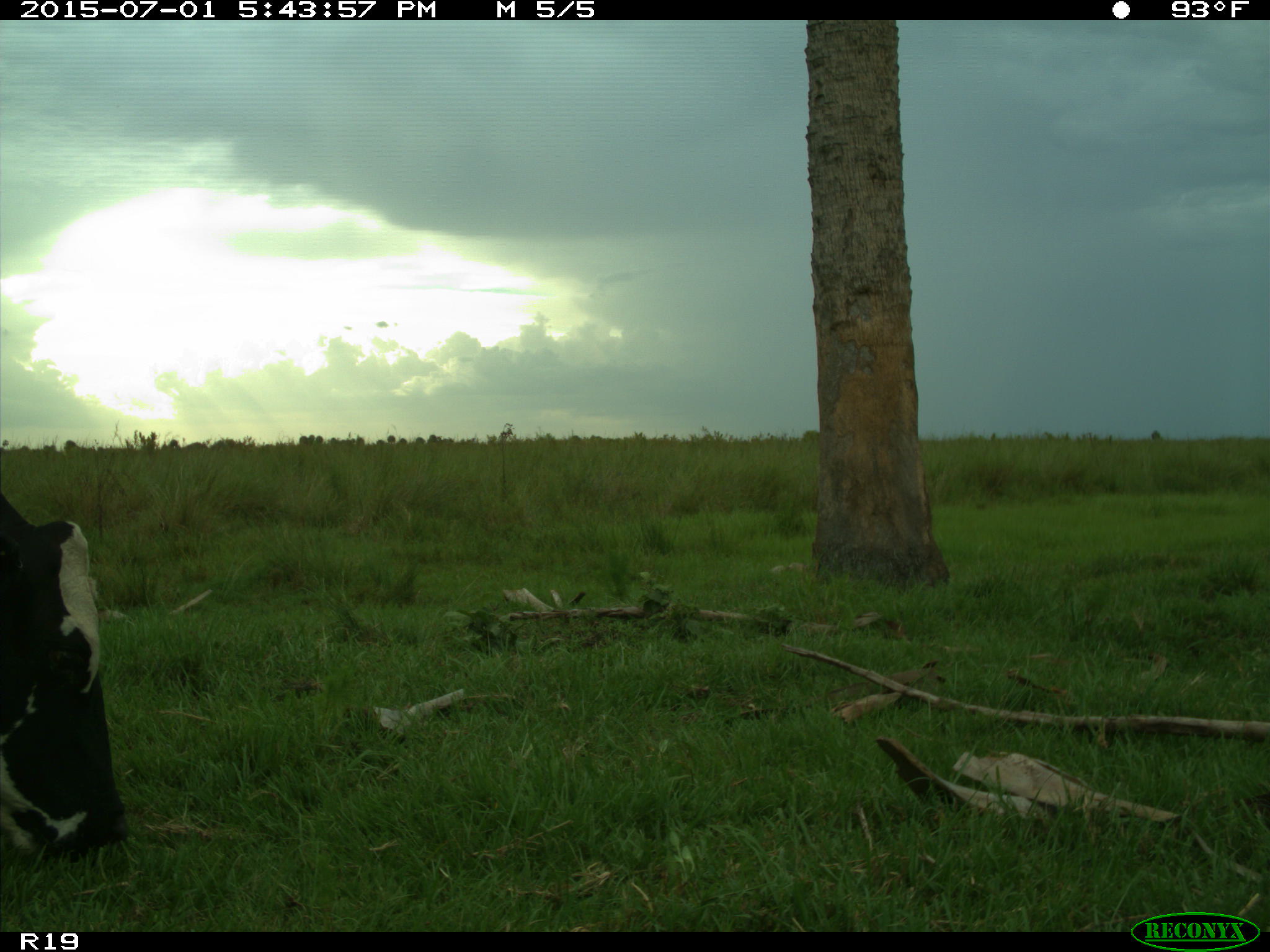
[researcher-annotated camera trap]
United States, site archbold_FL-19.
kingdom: Animalia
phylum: Chordata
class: Mammalia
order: Artiodactyla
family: Bovidae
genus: Bos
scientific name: Bos taurus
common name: domestic cow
Bos taurus (domestic cow).